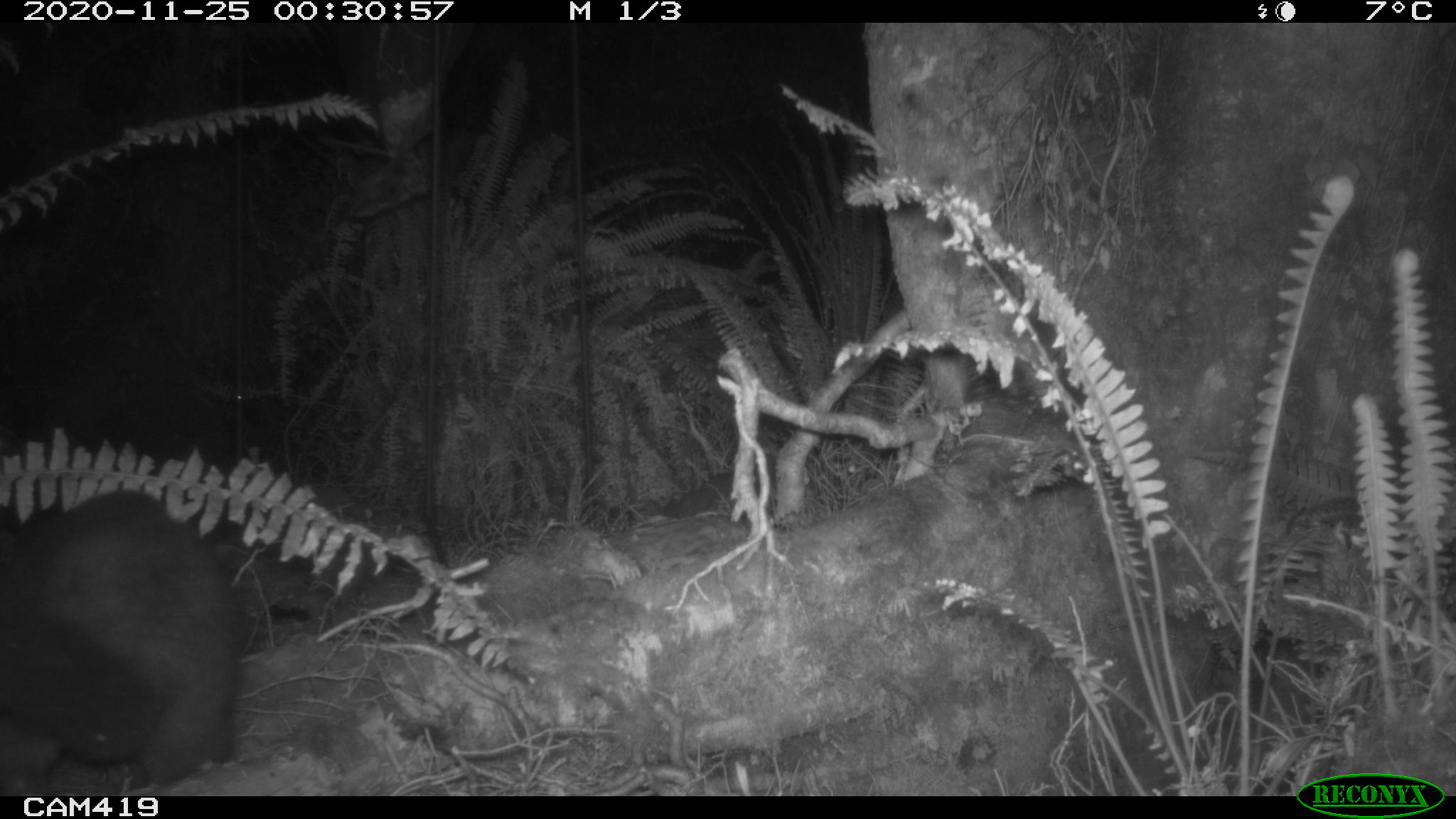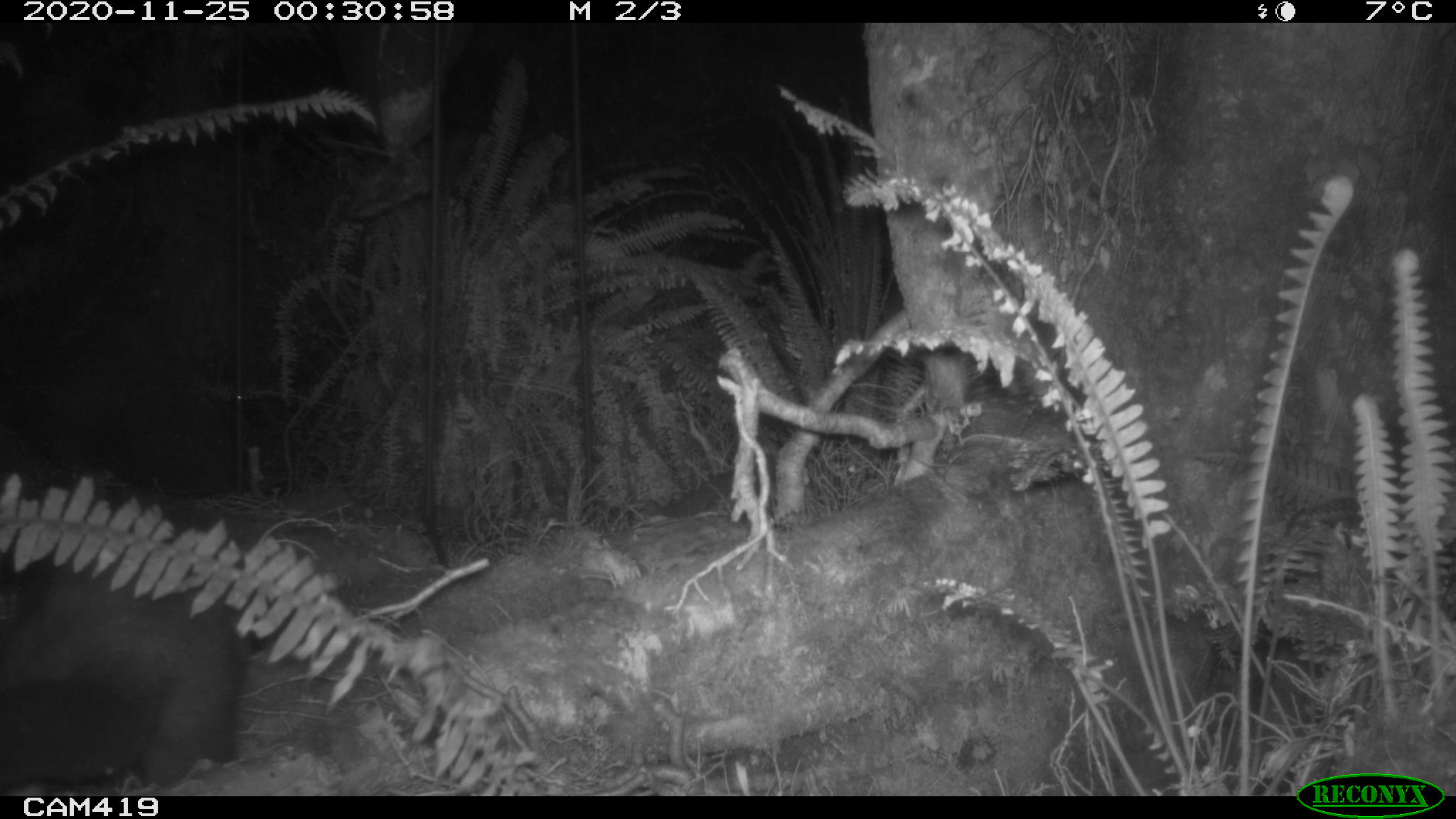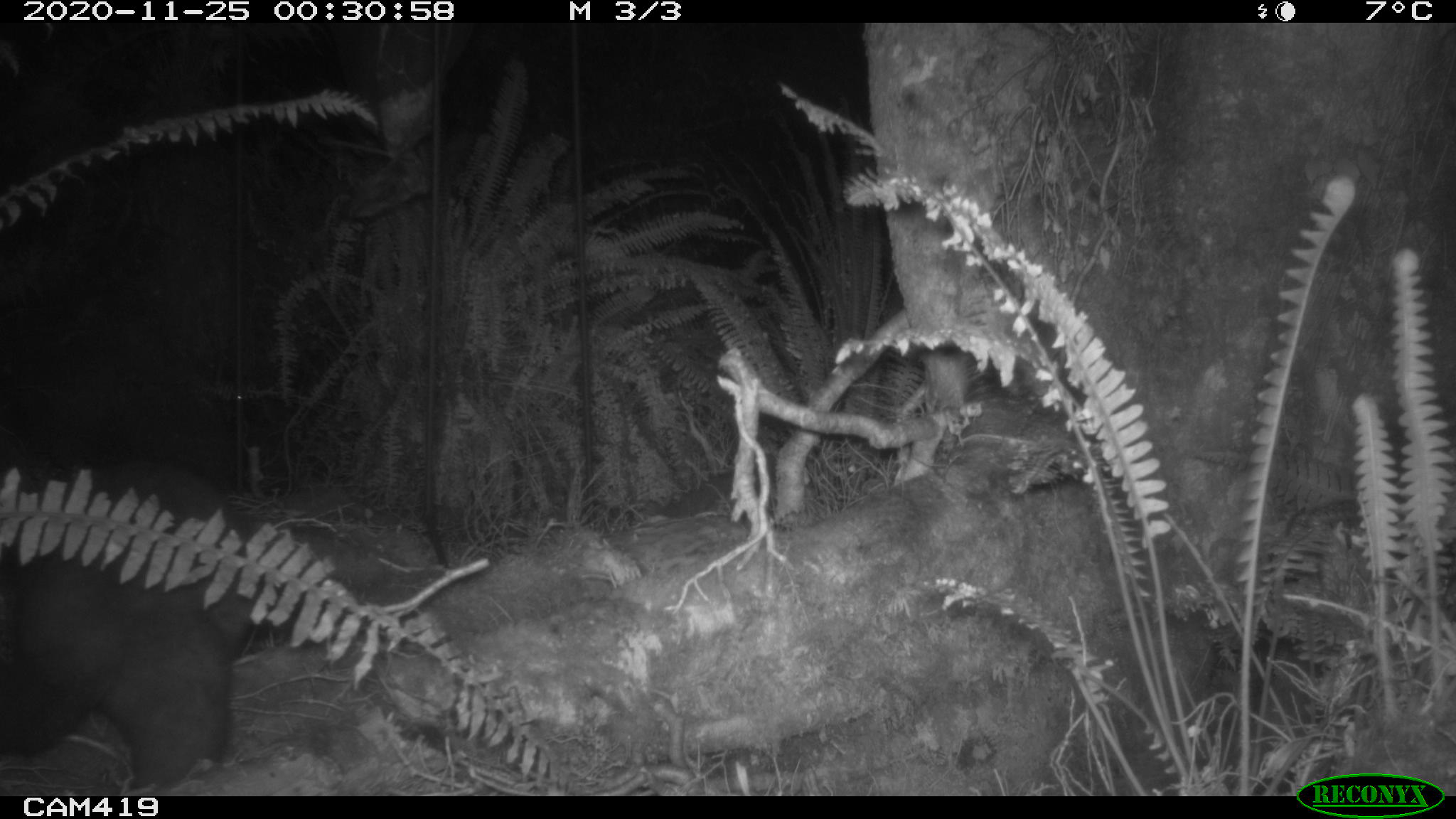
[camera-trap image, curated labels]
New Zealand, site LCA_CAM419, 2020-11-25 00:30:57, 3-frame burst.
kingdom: Animalia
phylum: Chordata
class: Mammalia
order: Diprotodontia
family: Phalangeridae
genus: Trichosurus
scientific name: Trichosurus vulpecula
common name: common brushtail possum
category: possum